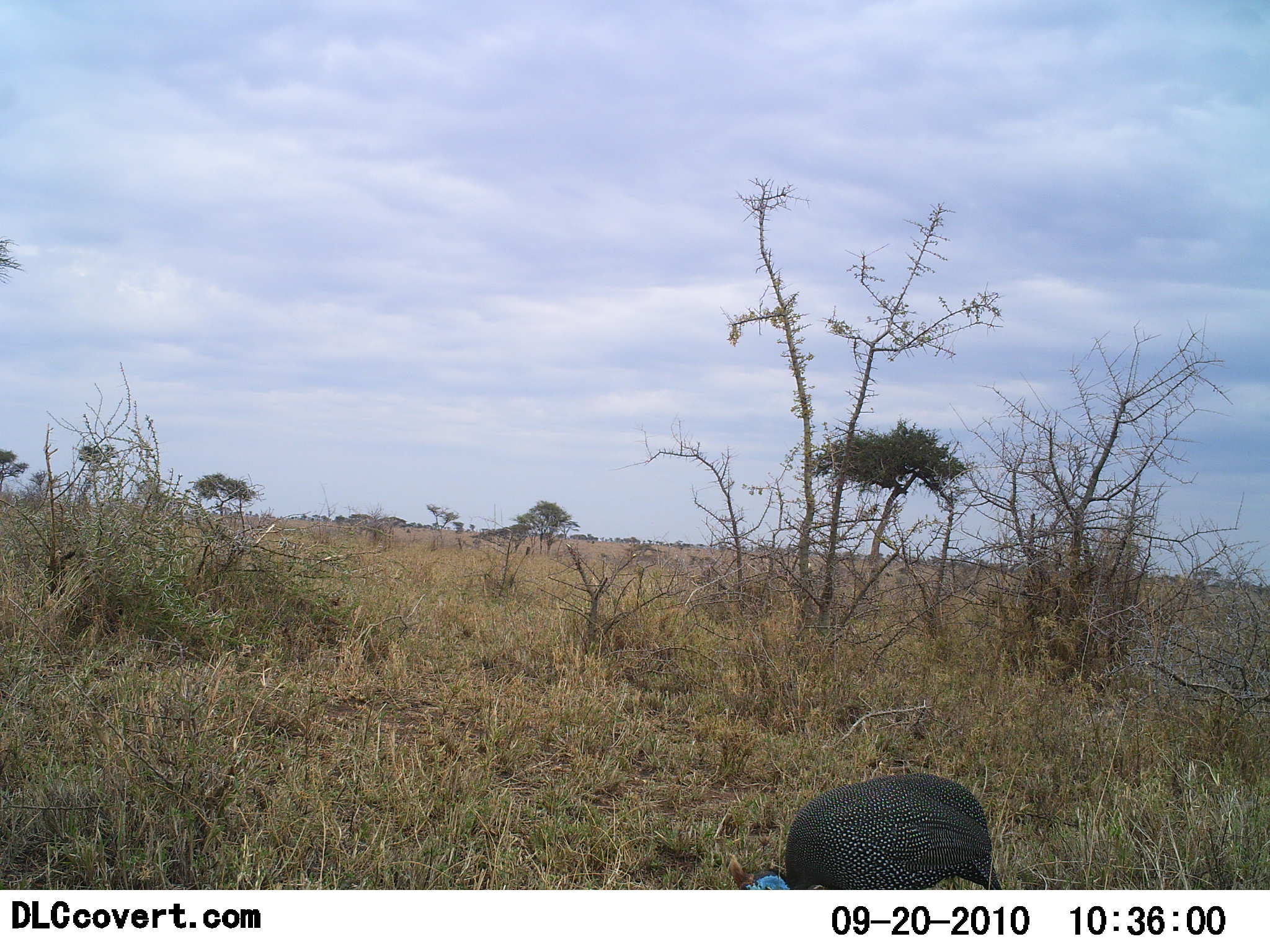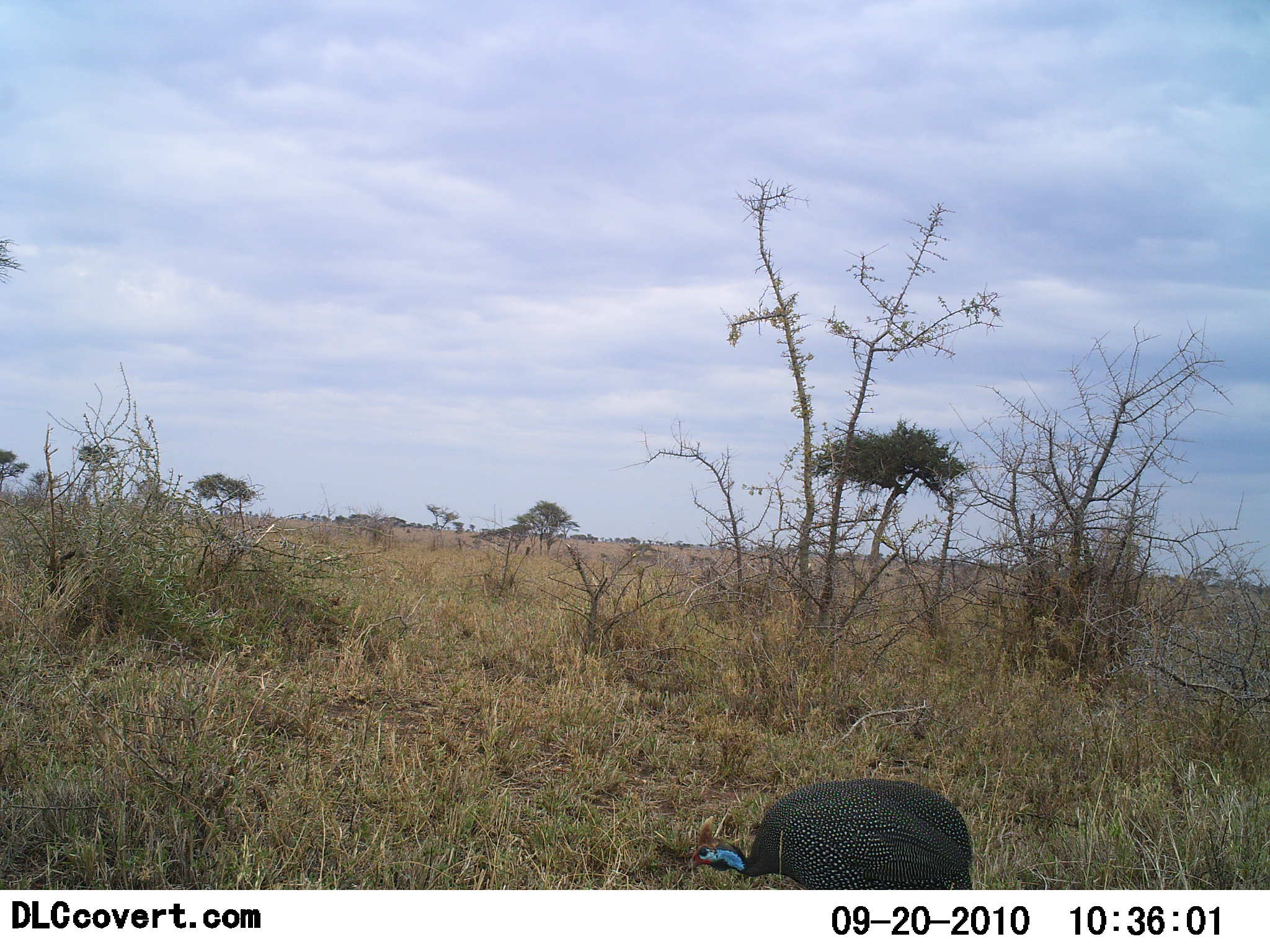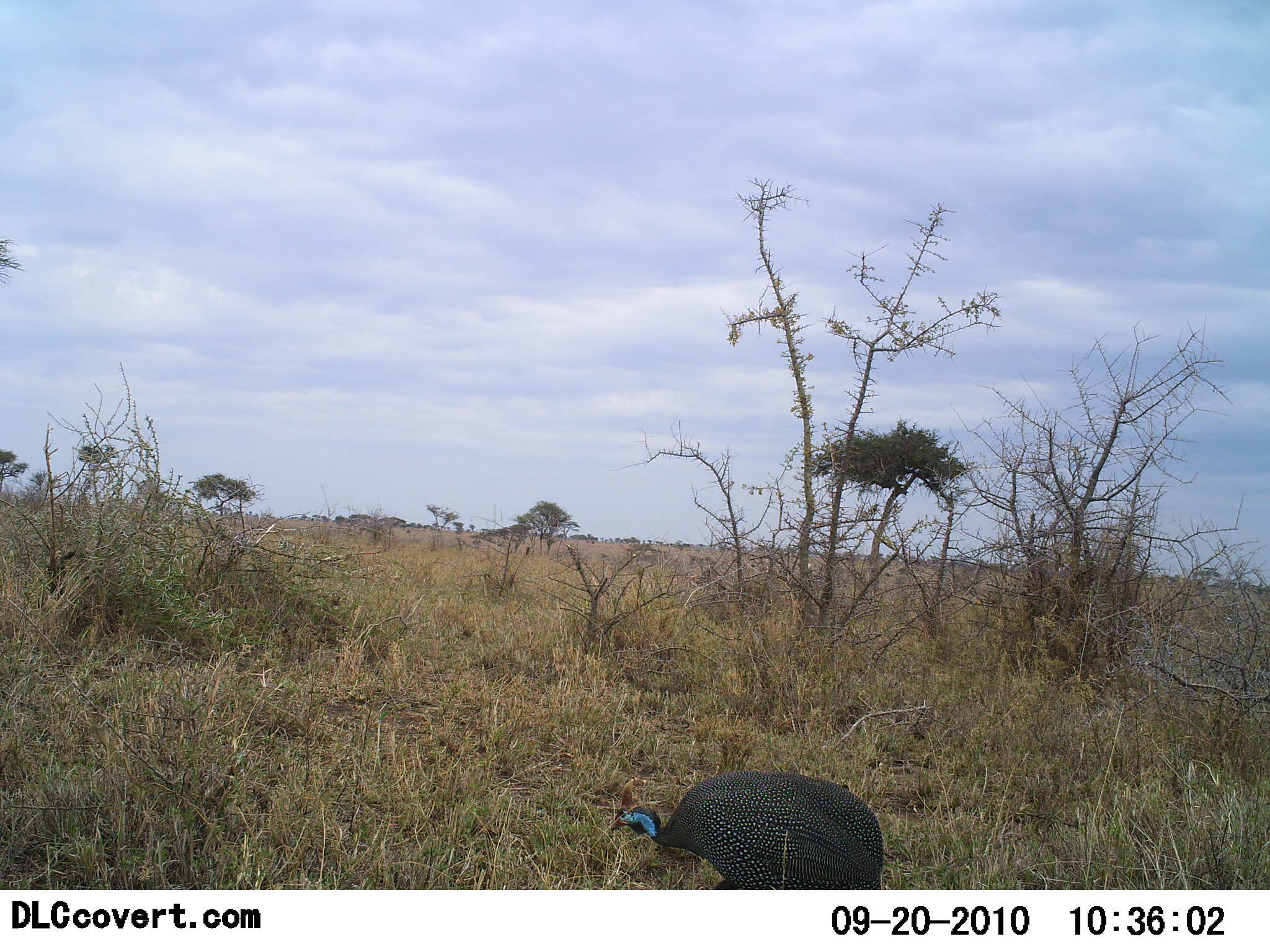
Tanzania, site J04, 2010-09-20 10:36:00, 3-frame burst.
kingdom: Animalia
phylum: Chordata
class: Aves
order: Galliformes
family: Numididae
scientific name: Numididae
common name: guinea fowl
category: guineafowl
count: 1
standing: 19%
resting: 0%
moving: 67%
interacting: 0%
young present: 0%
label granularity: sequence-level